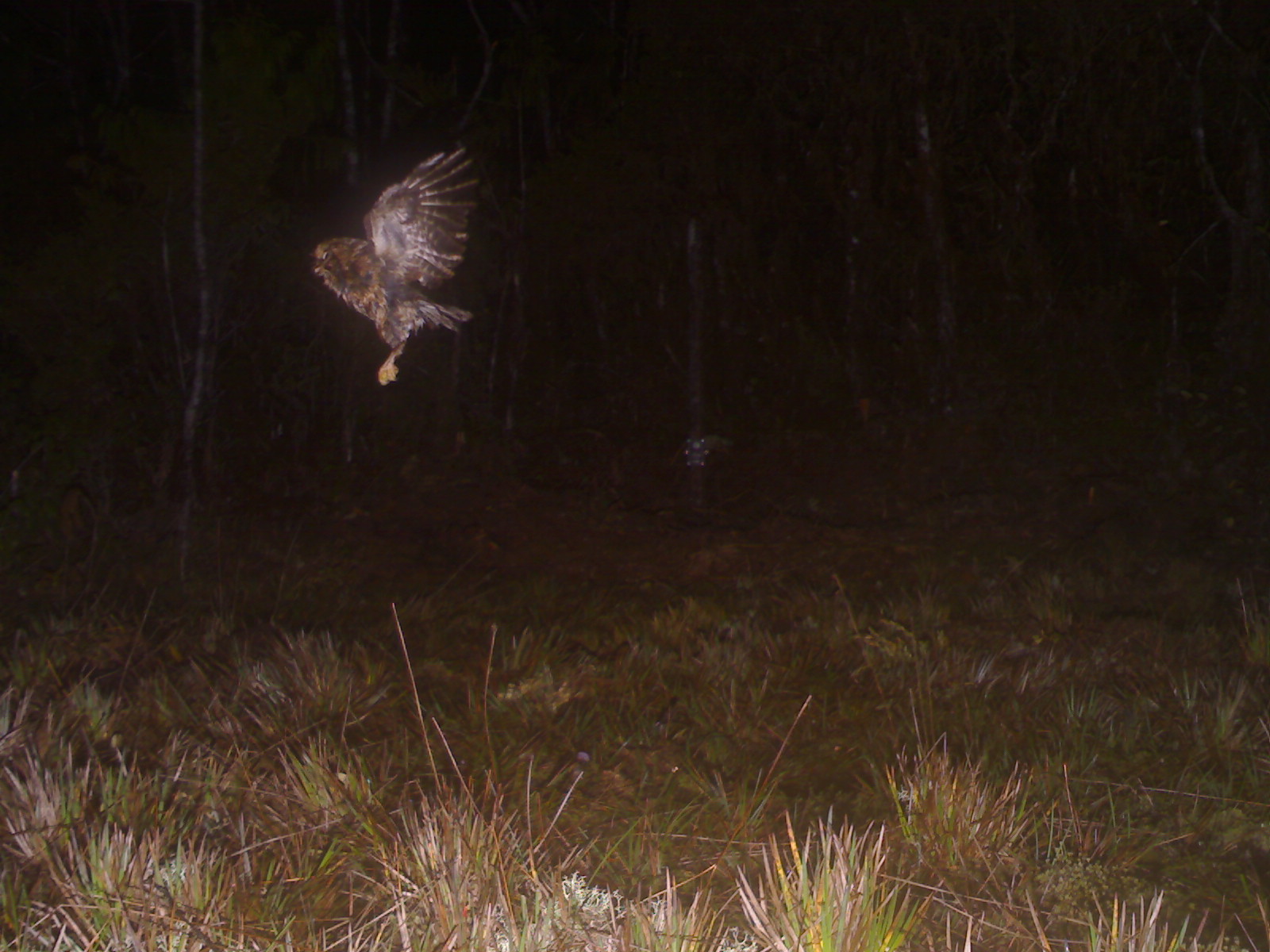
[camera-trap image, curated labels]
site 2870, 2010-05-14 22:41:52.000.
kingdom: Animalia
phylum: Chordata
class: Aves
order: Strigiformes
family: Strigidae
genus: Otus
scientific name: Otus spilocephalus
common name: mountain scops-owl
Otus spilocephalus (mountain scops-owl), count 1.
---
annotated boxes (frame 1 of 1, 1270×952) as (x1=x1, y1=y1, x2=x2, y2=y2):
otus spilocephalus: (x1=310, y1=144, x2=478, y2=386)